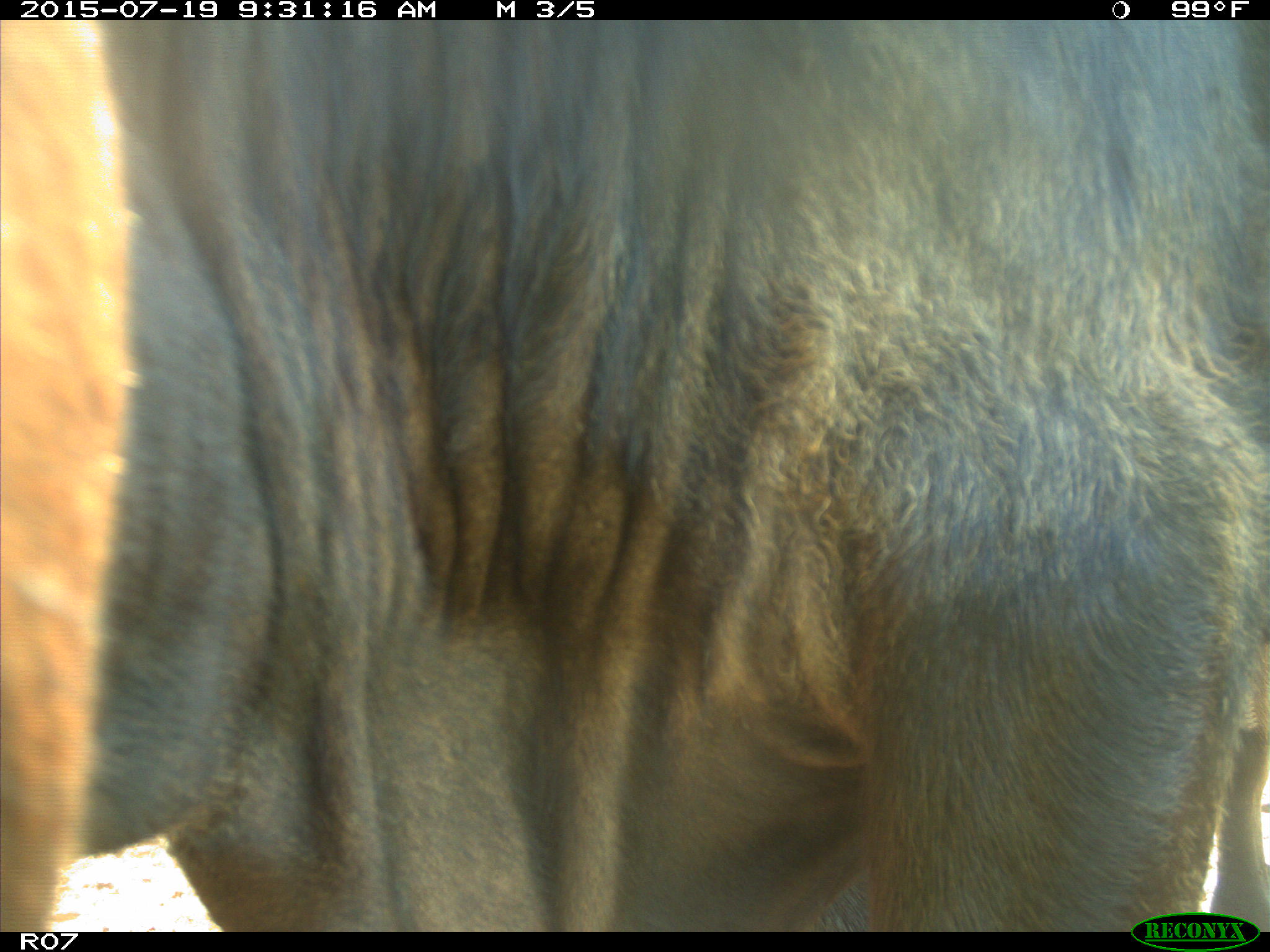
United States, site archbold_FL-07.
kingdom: Animalia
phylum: Chordata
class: Mammalia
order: Artiodactyla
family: Bovidae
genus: Bos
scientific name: Bos taurus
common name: domestic cow